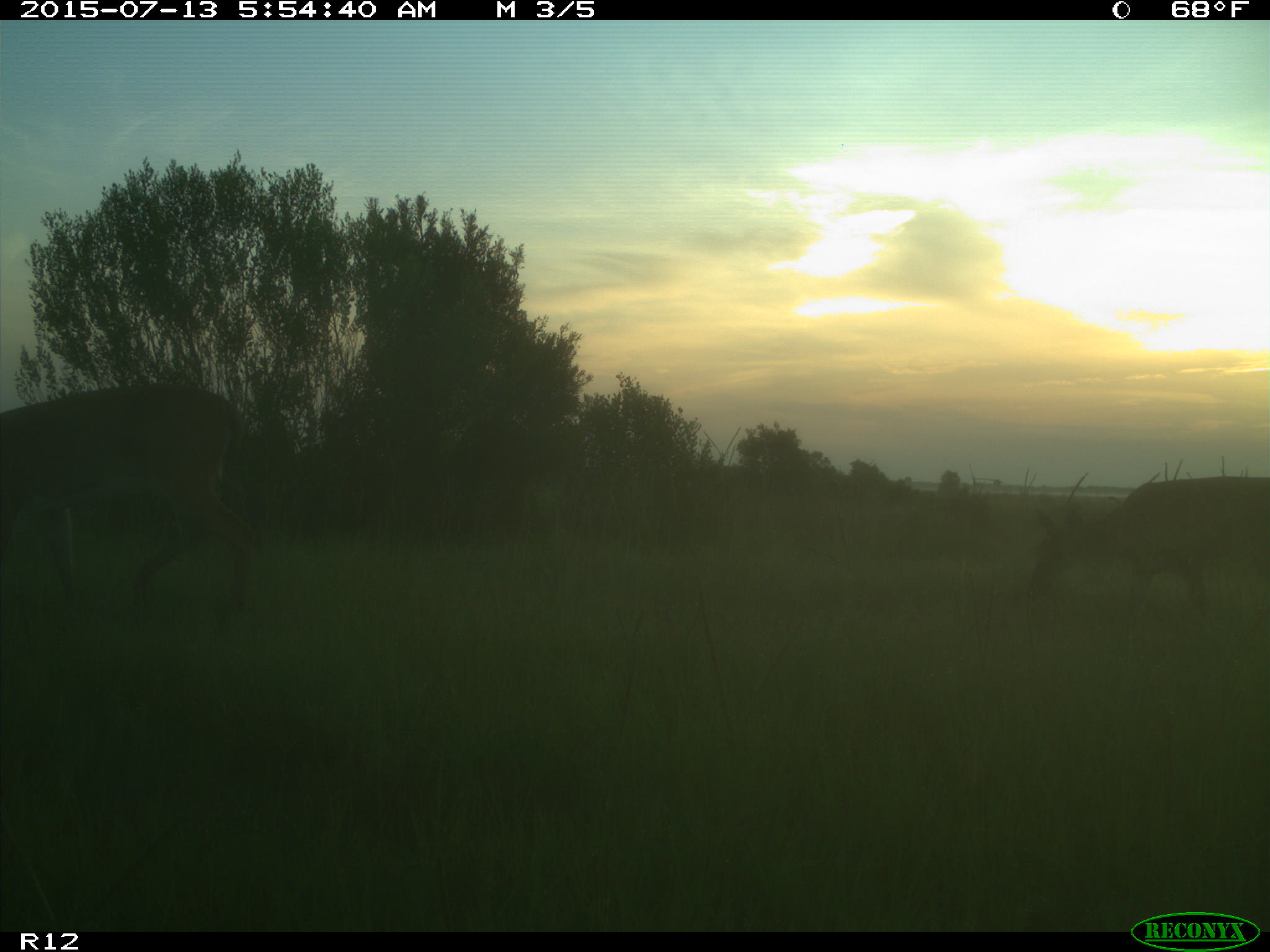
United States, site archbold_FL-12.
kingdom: Animalia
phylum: Chordata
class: Mammalia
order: Artiodactyla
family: Cervidae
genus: Odocoileus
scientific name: Odocoileus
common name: deer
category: unidentified deer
Unidentified deer (deer) (Odocoileus).